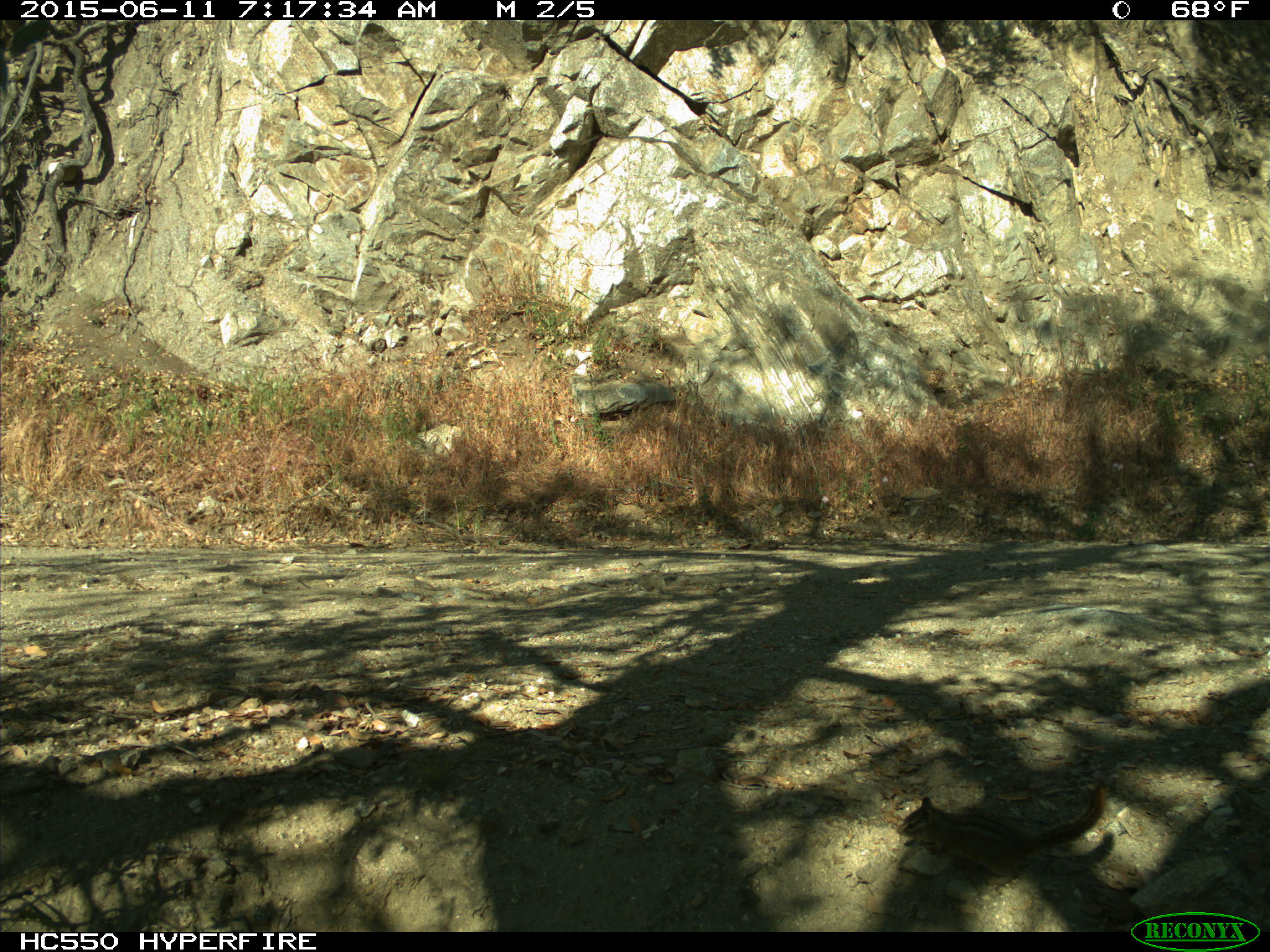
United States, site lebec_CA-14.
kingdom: Animalia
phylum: Chordata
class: Mammalia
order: Rodentia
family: Sciuridae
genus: Tamias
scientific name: Tamias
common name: chipmunk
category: unidentified chipmunk